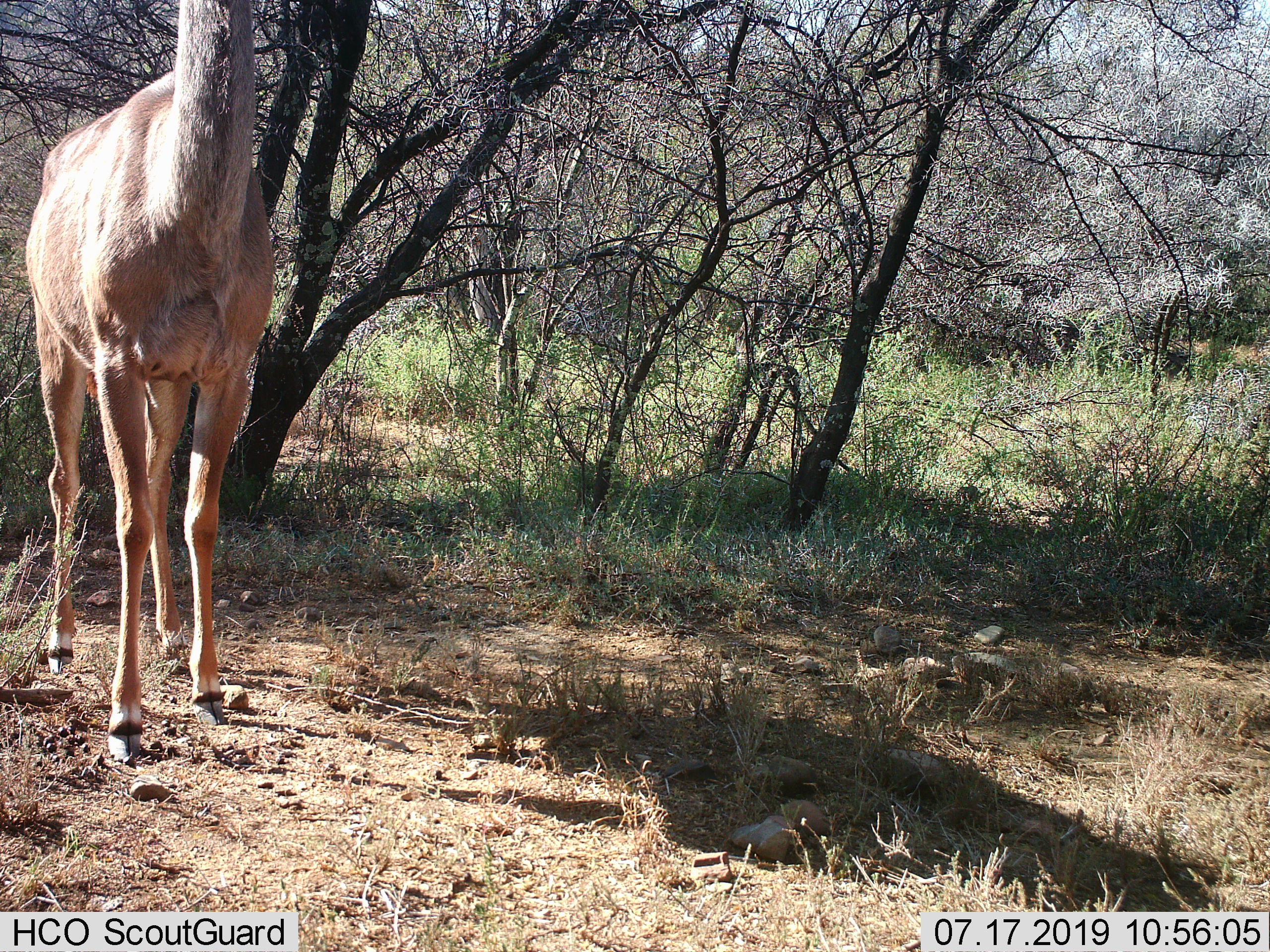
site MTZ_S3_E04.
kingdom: Animalia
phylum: Chordata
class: Mammalia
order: Artiodactyla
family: Bovidae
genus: Tragelaphus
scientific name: Tragelaphus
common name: kudu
Kudu (Tragelaphus), count 1. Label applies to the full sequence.